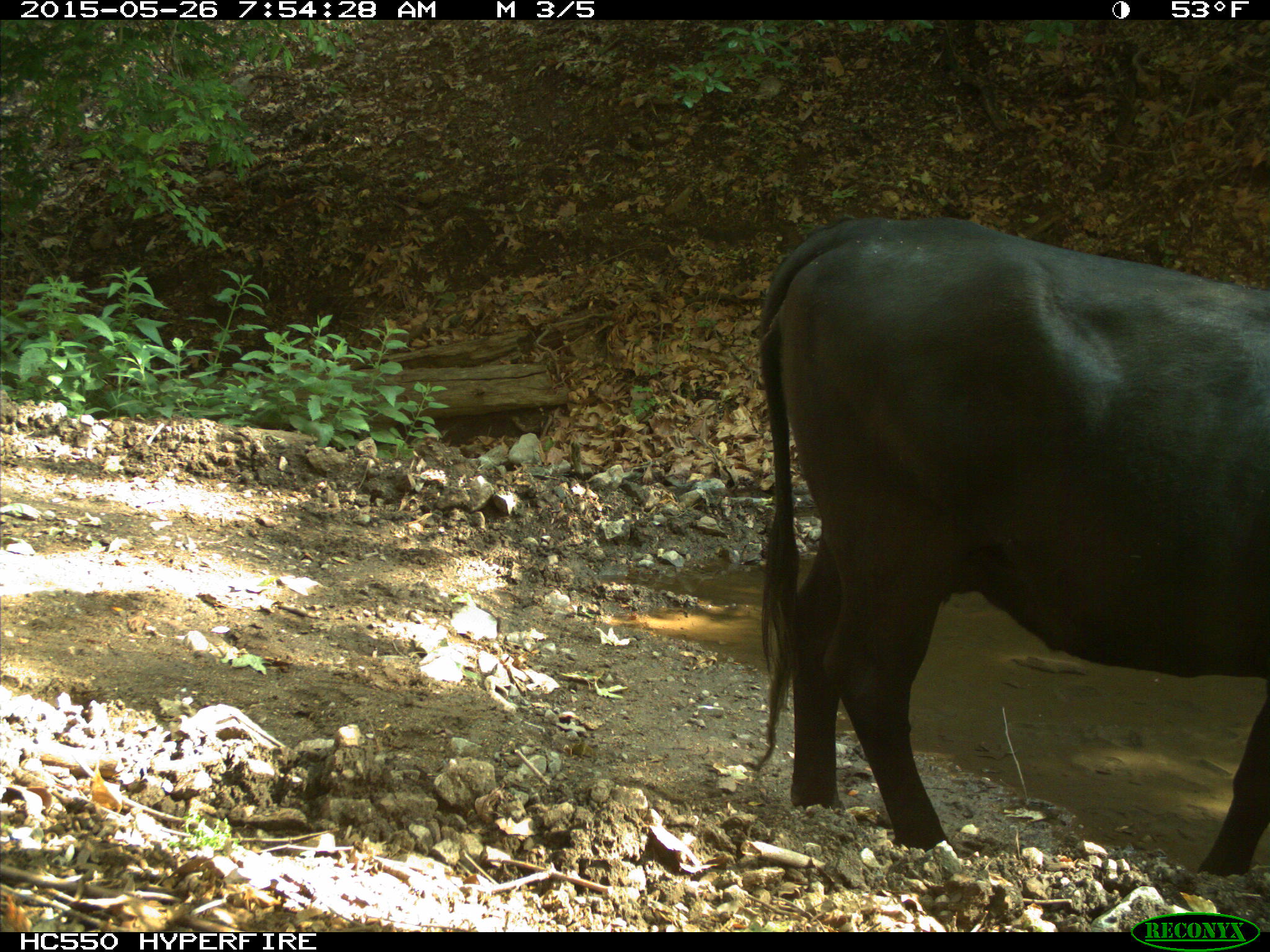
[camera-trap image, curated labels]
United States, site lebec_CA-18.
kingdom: Animalia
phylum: Chordata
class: Mammalia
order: Artiodactyla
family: Bovidae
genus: Bos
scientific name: Bos taurus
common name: domestic cow